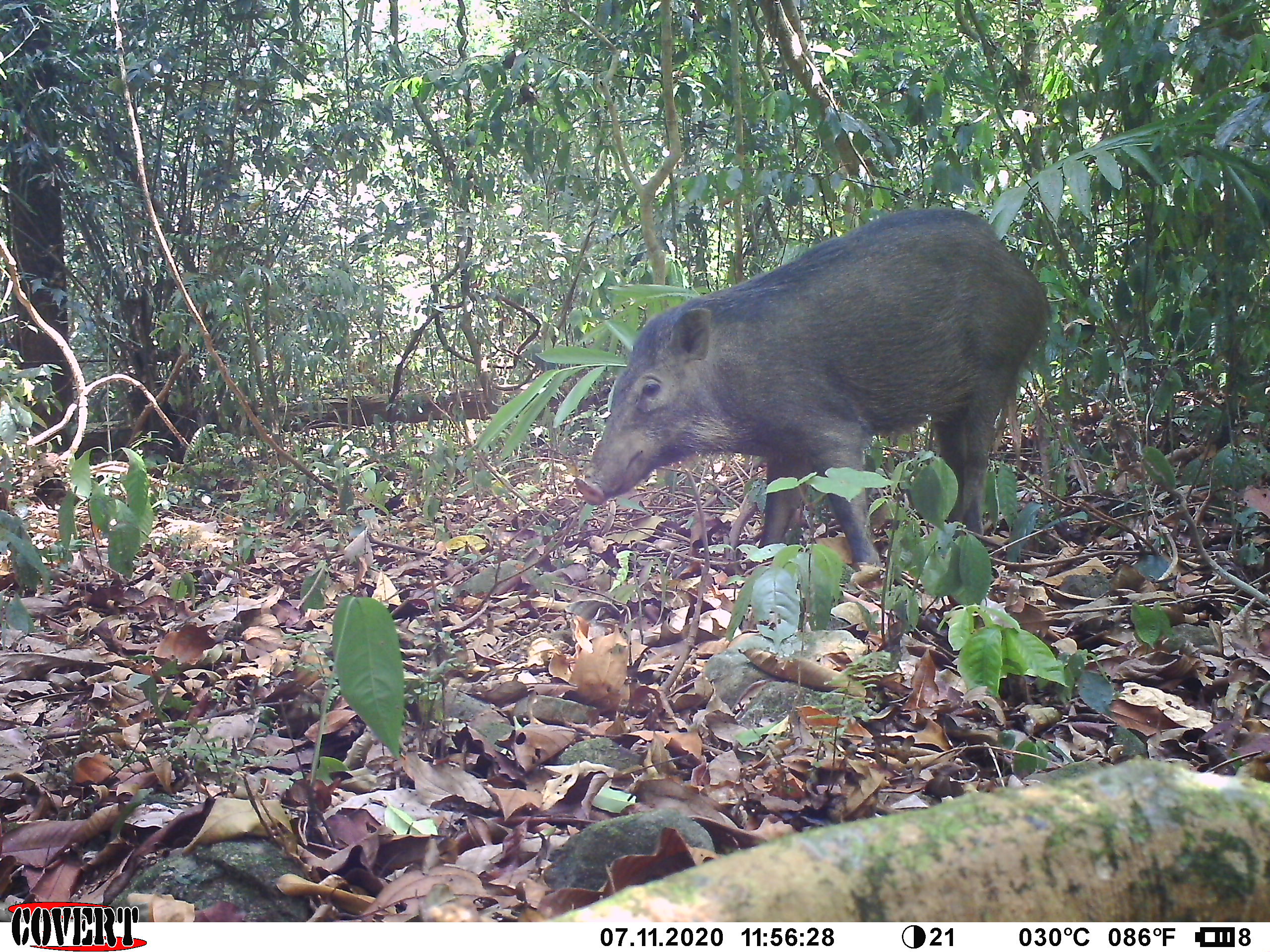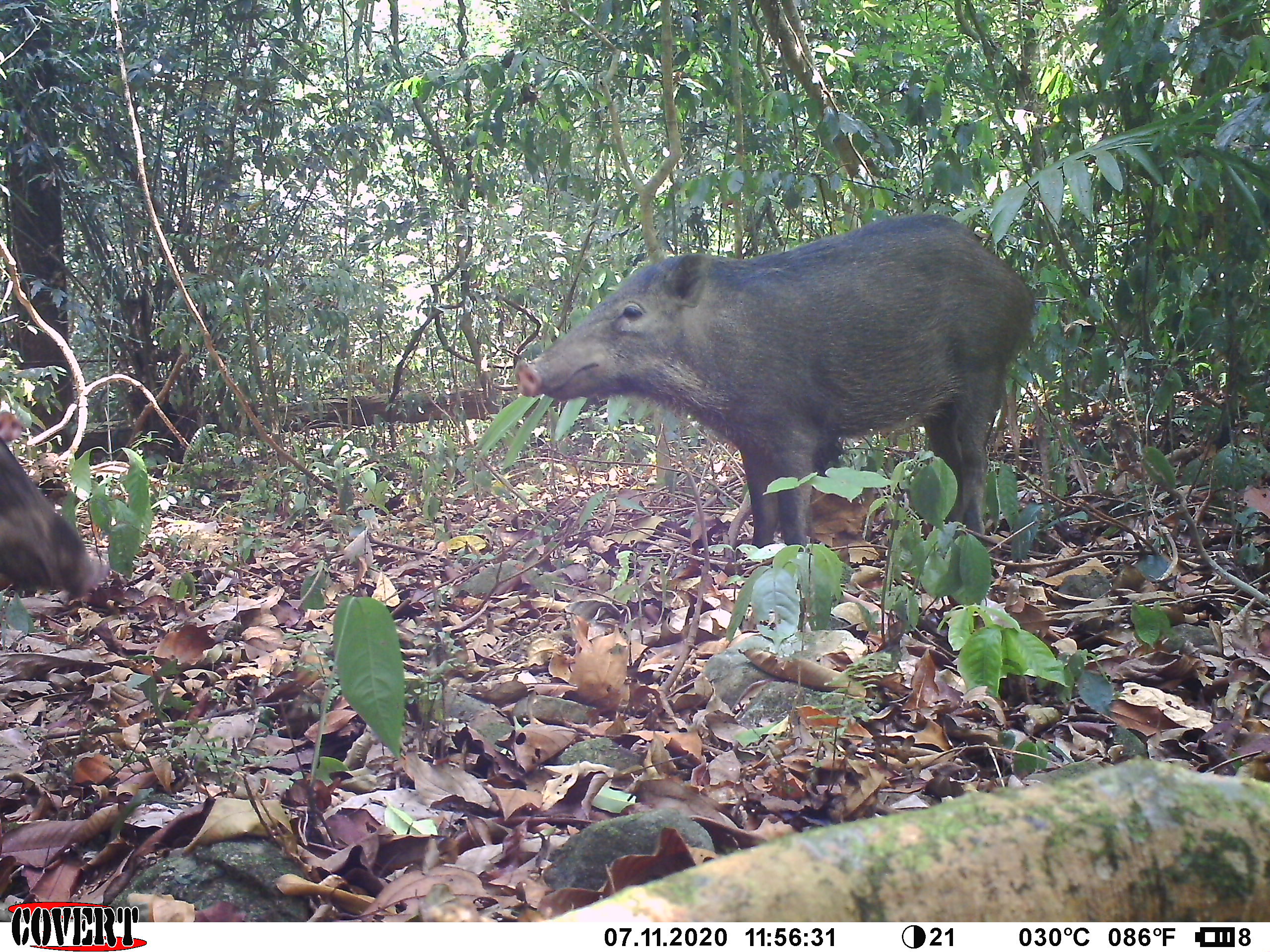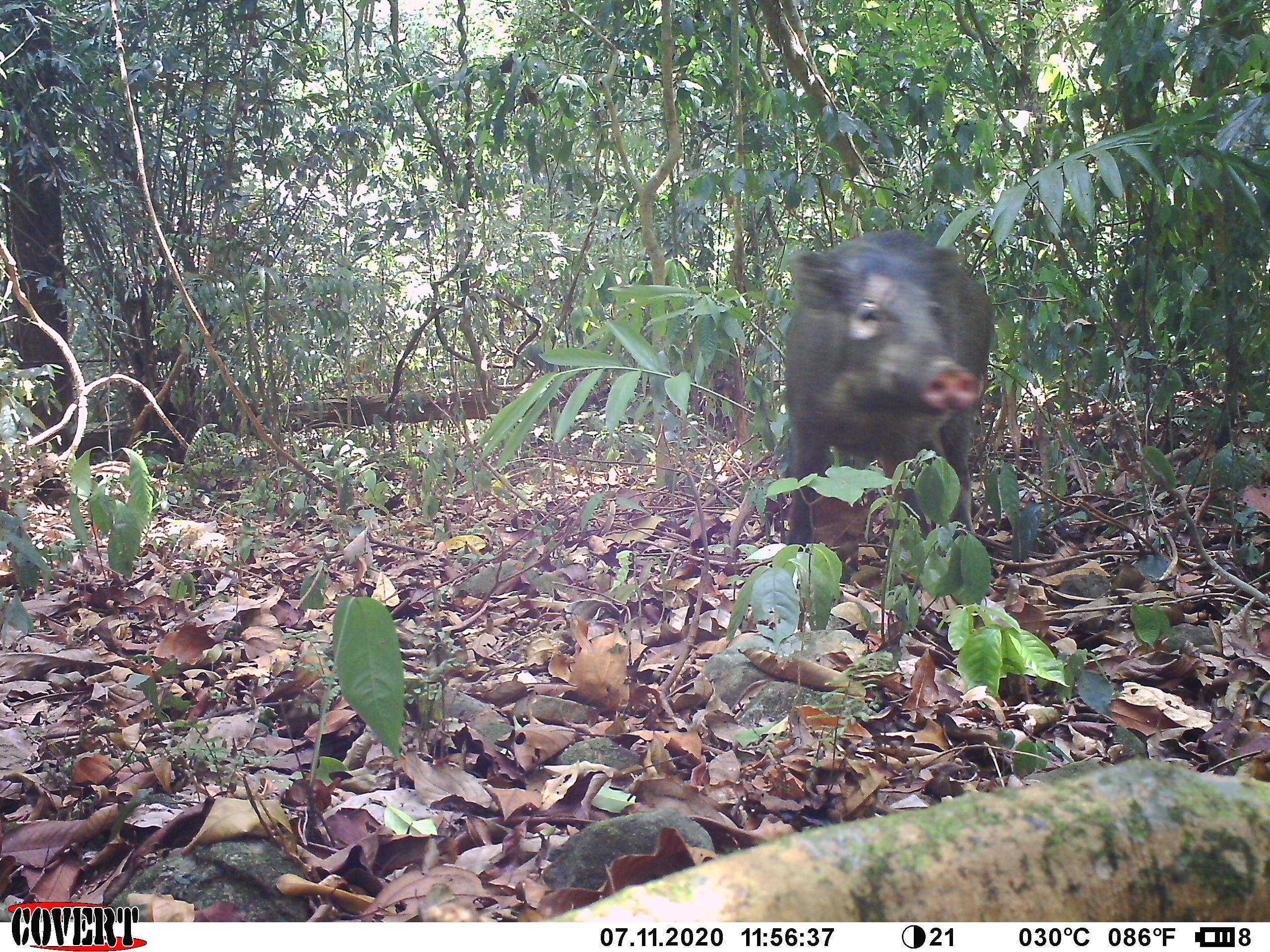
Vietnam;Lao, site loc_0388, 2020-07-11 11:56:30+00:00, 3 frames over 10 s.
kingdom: Animalia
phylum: Chordata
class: Mammalia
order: Artiodactyla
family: Suidae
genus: Sus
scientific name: Sus scrofa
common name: eurasian wild pig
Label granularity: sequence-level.